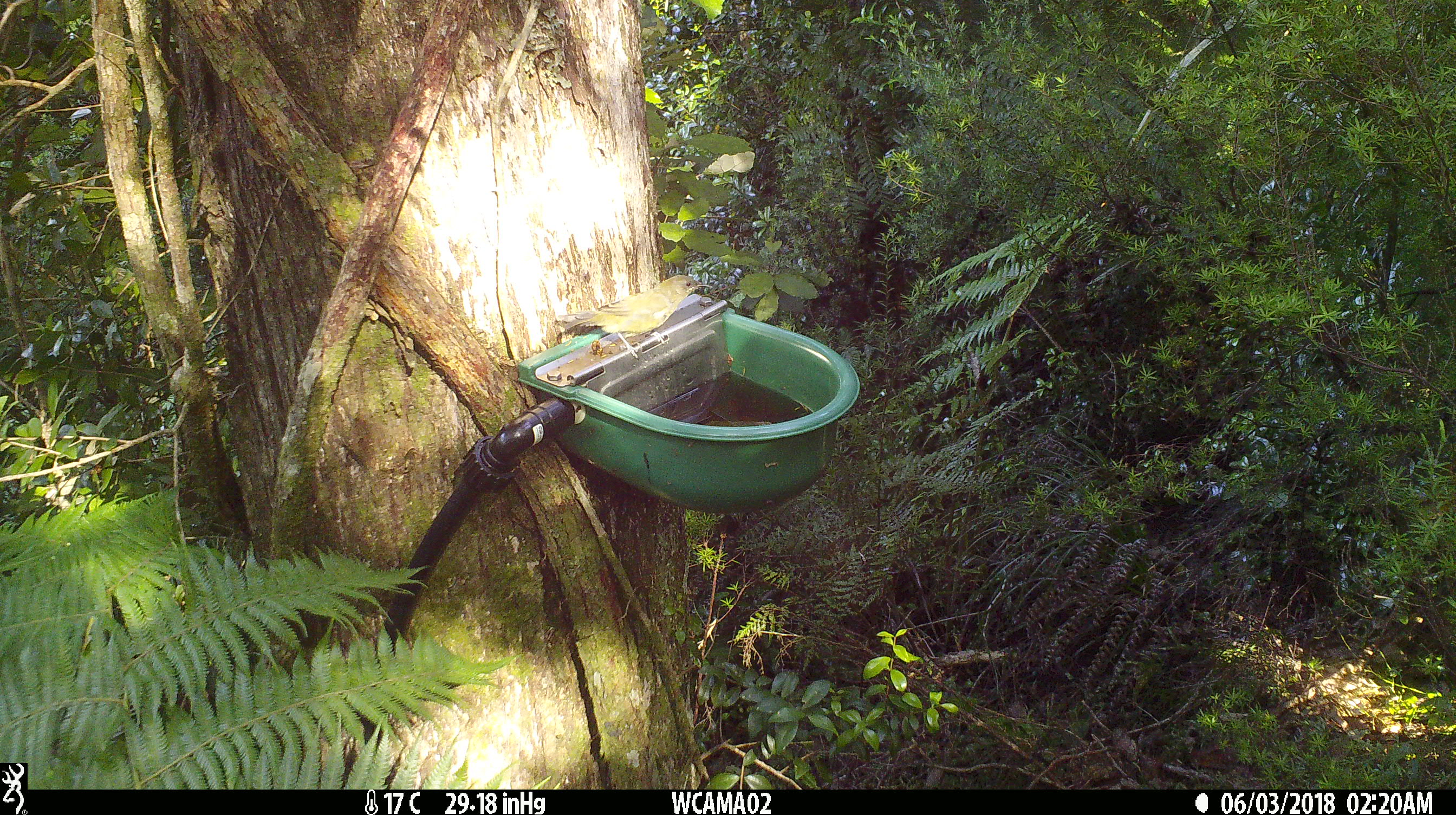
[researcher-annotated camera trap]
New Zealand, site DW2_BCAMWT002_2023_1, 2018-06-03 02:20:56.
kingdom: Animalia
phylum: Chordata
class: Aves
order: Passeriformes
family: Meliphagidae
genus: Anthornis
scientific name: Anthornis melanura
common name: new zealand bellbird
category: bellbird